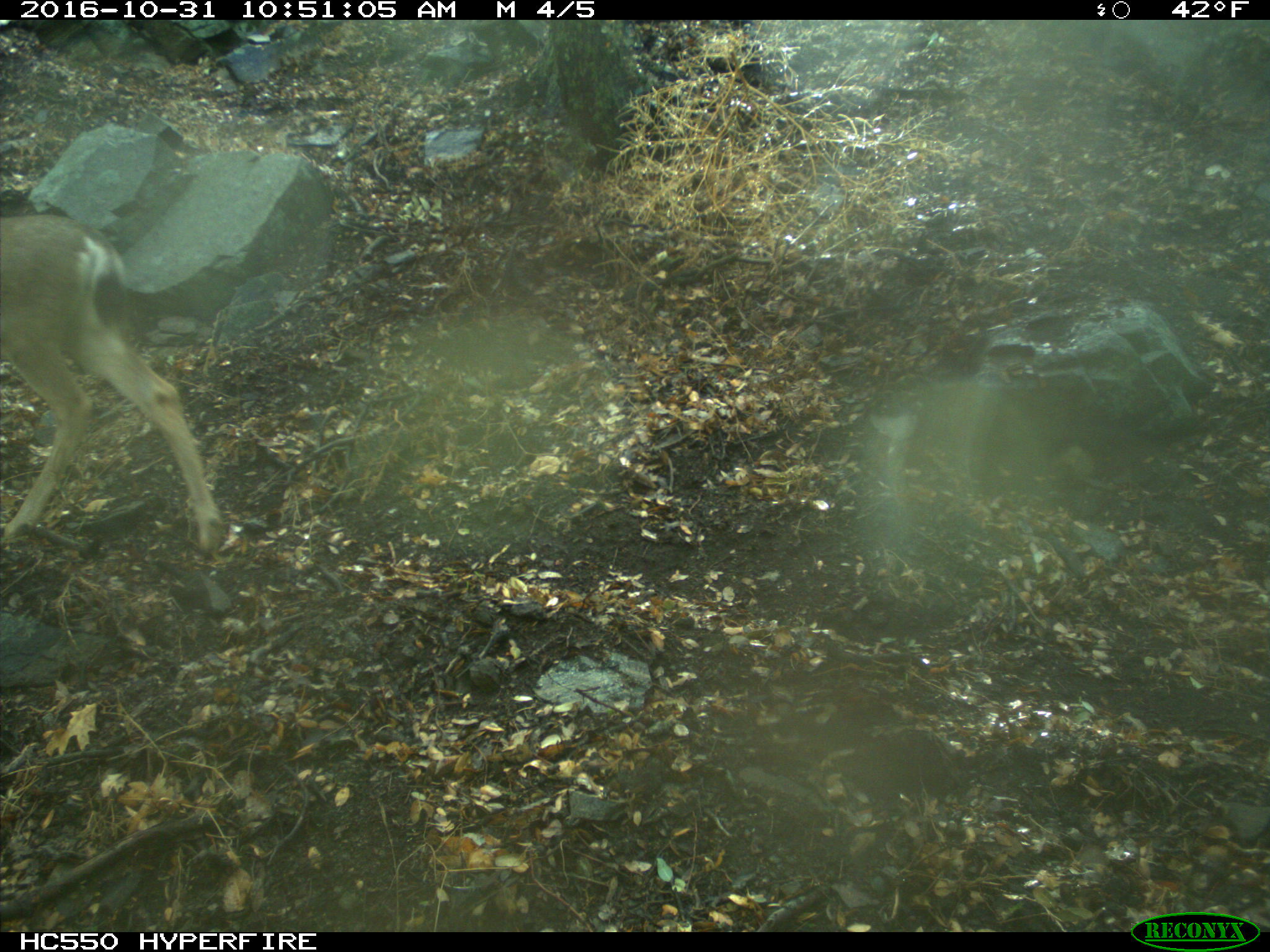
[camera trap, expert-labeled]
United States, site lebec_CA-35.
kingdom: Animalia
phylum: Chordata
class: Mammalia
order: Artiodactyla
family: Cervidae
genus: Odocoileus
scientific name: Odocoileus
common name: deer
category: unidentified deer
Unidentified deer (deer) (Odocoileus).